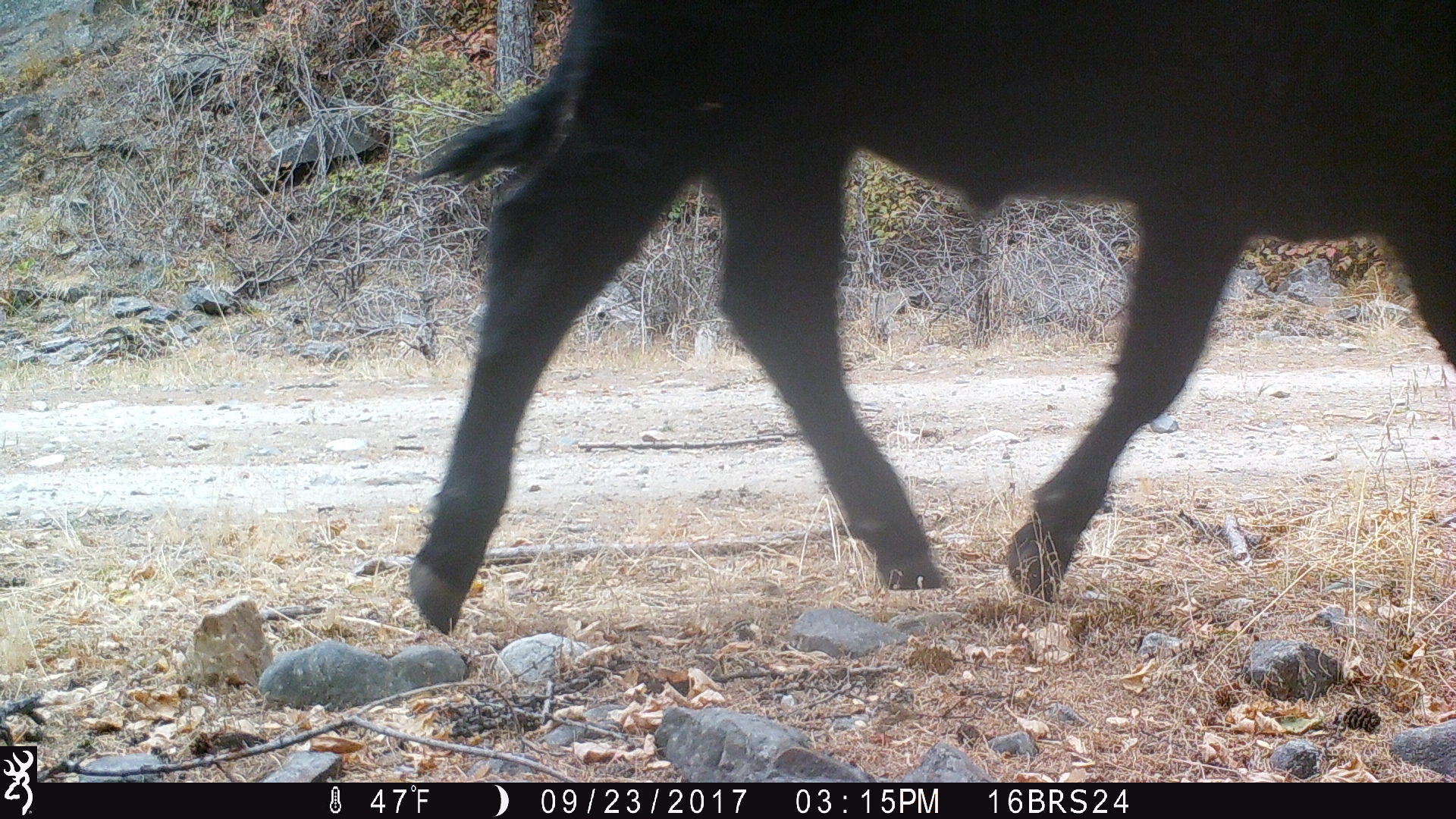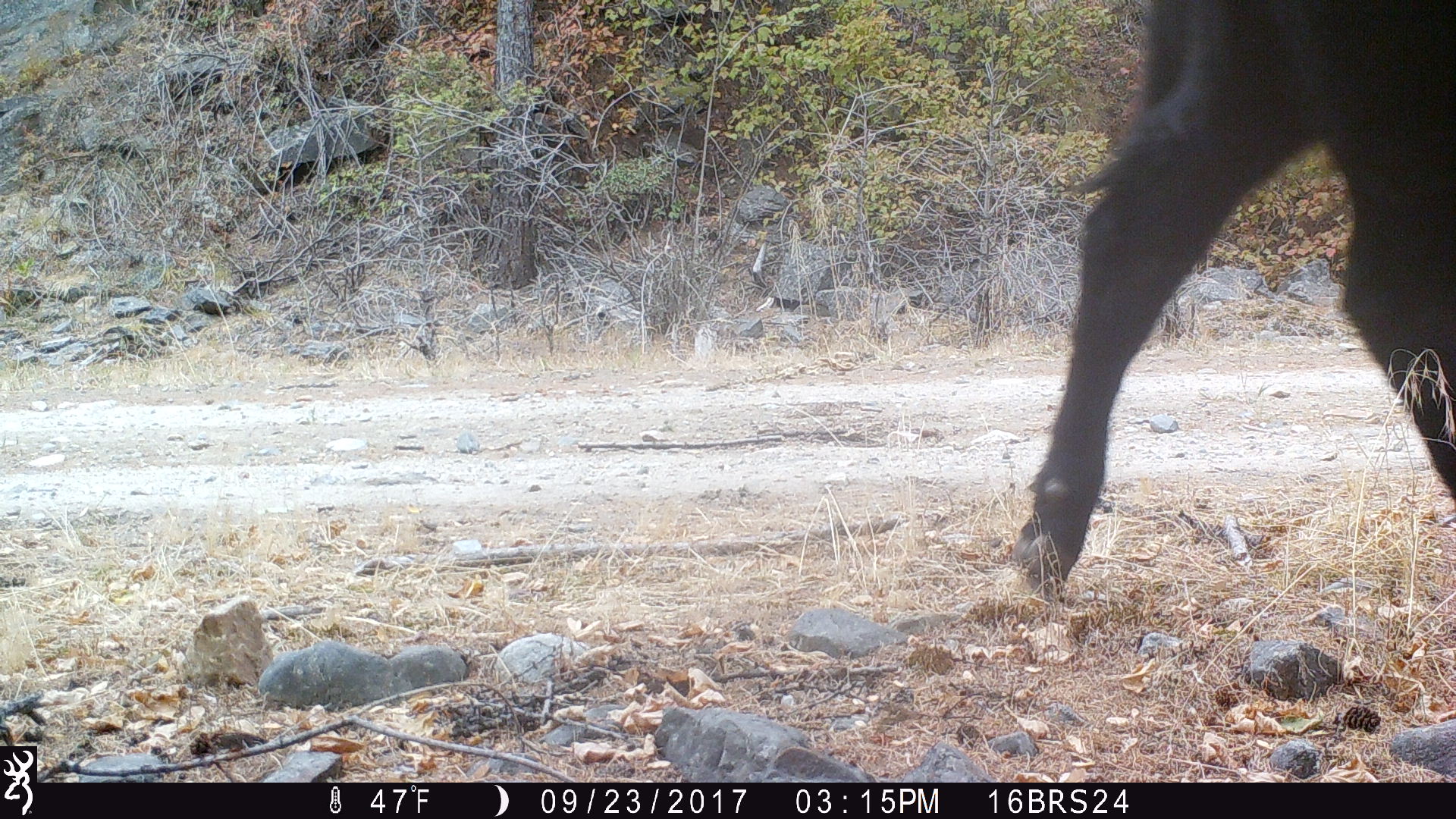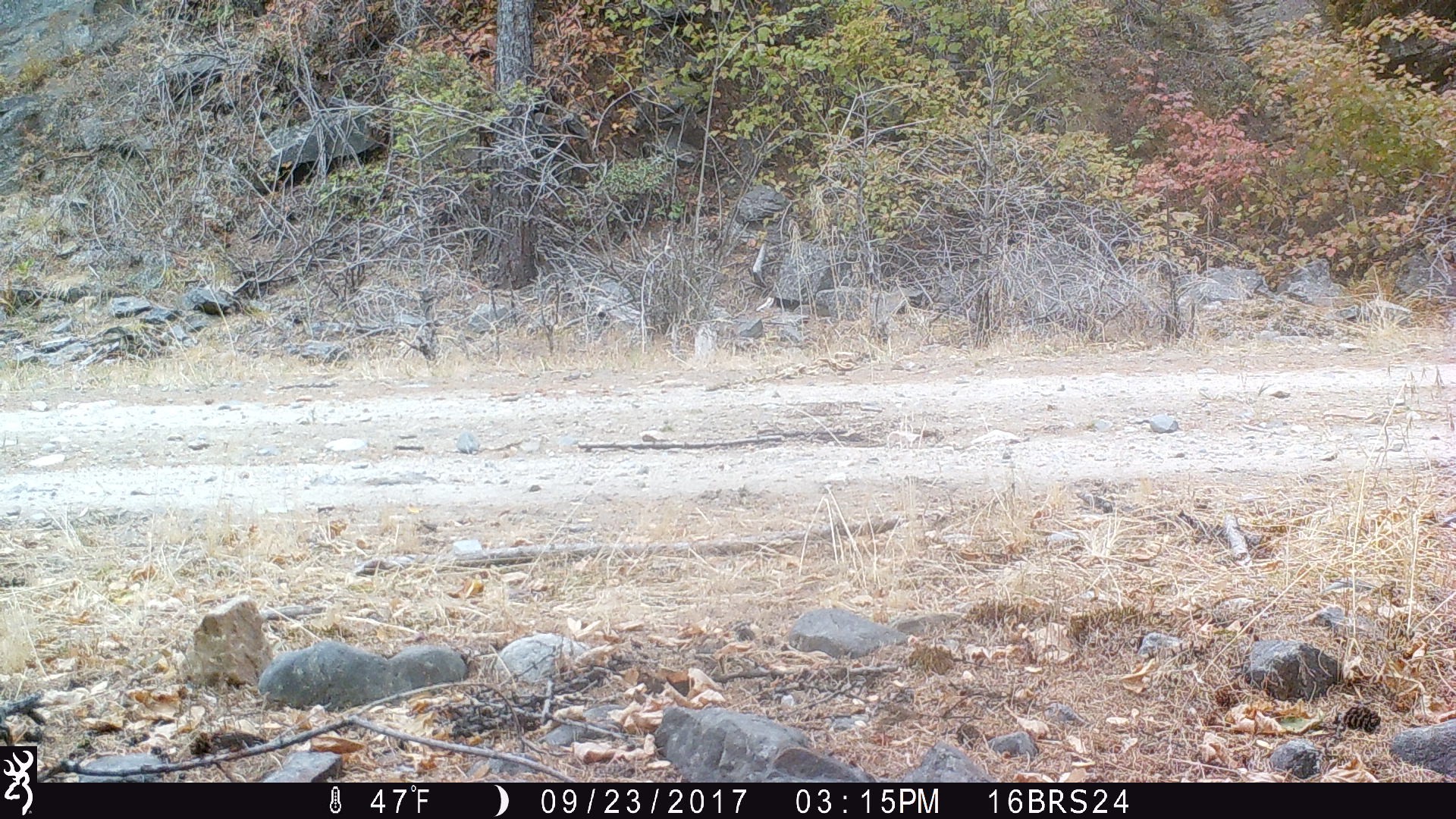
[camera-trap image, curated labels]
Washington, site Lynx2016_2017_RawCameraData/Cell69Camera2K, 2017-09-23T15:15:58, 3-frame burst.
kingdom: Animalia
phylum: Chordata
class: Mammalia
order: Artiodactyla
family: Bovidae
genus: Bos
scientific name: Bos taurus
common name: domestic cattle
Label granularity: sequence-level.